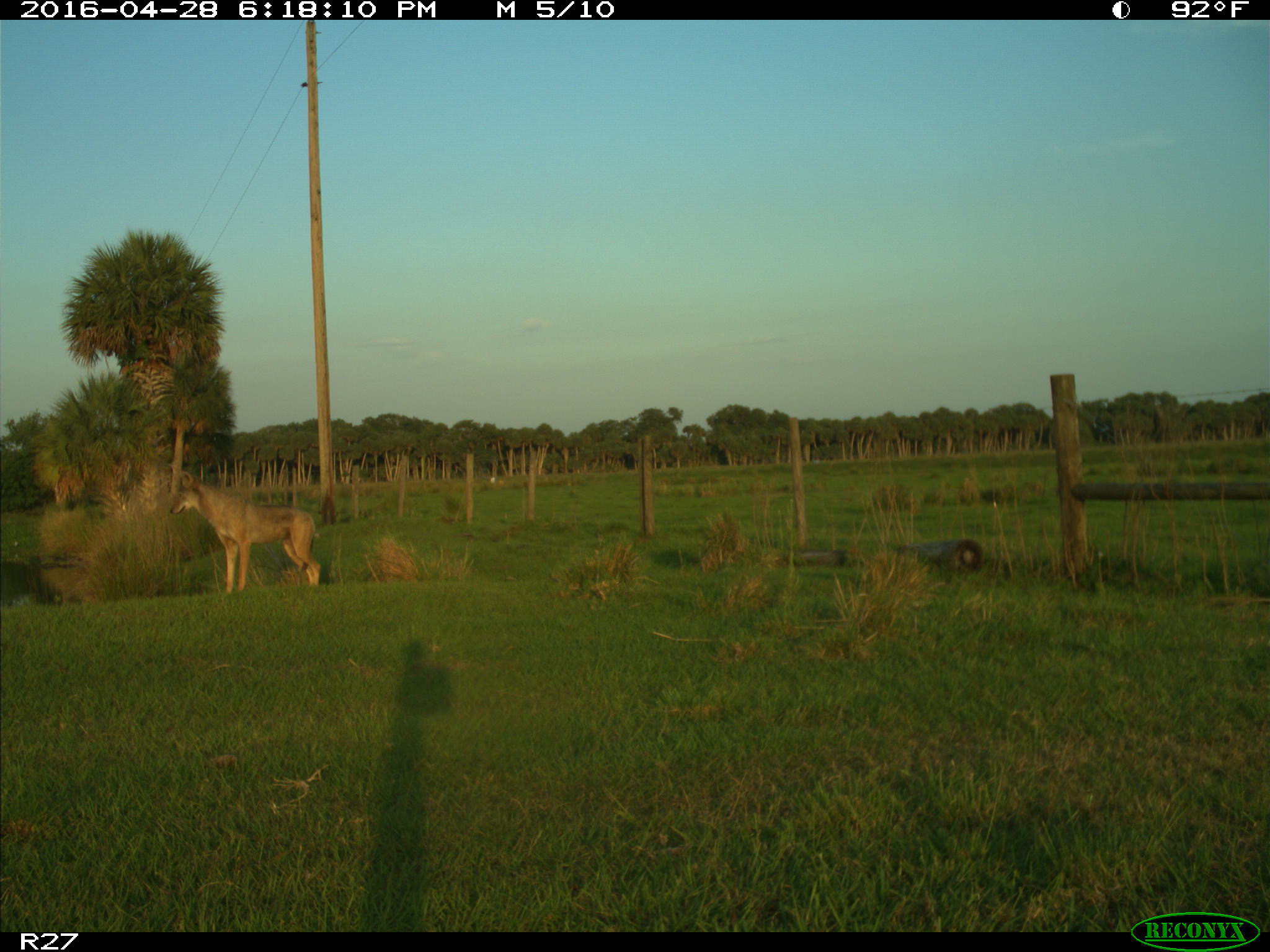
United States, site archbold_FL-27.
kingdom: Animalia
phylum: Chordata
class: Mammalia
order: Carnivora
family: Canidae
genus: Canis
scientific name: Canis latrans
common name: coyote